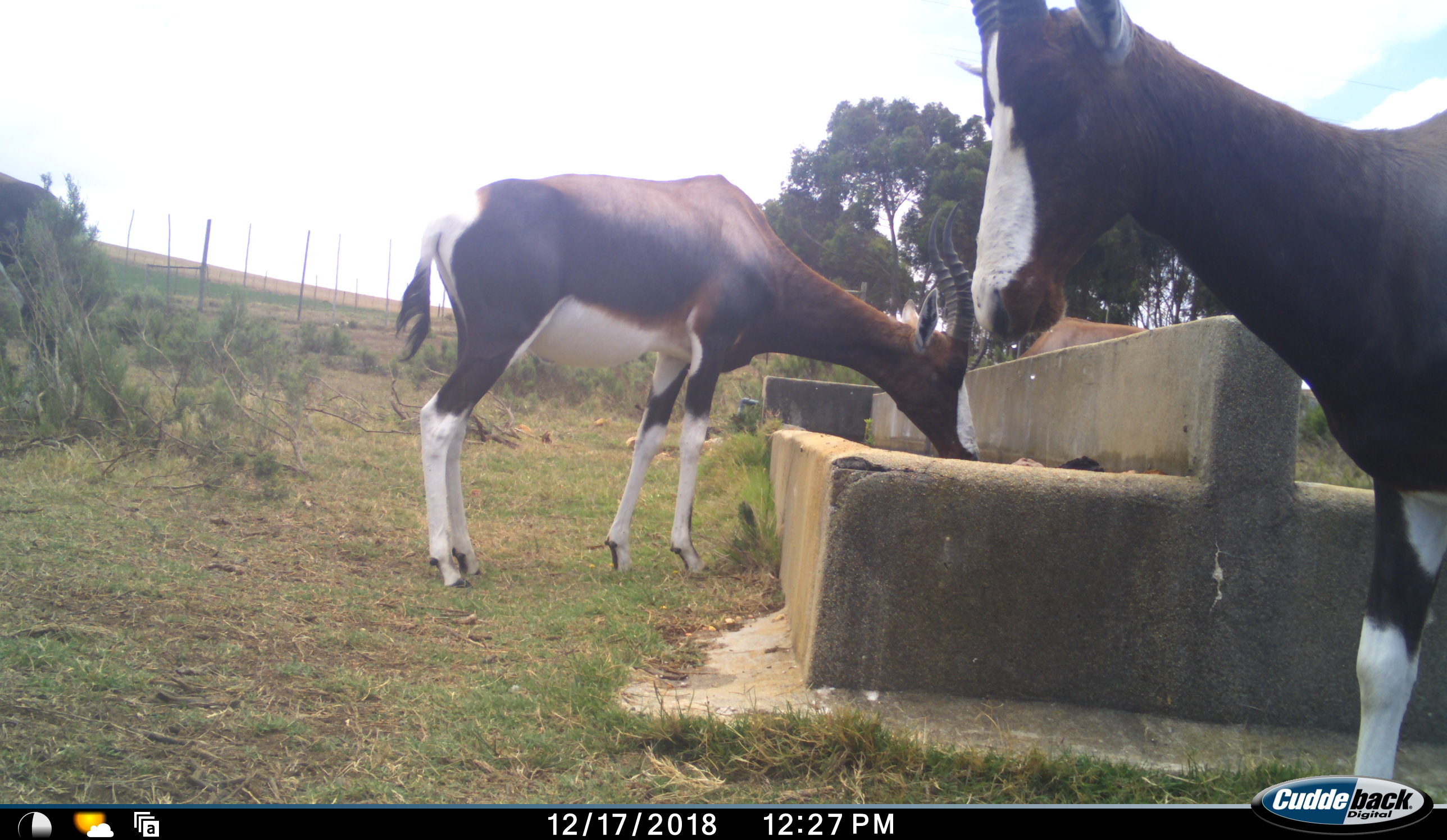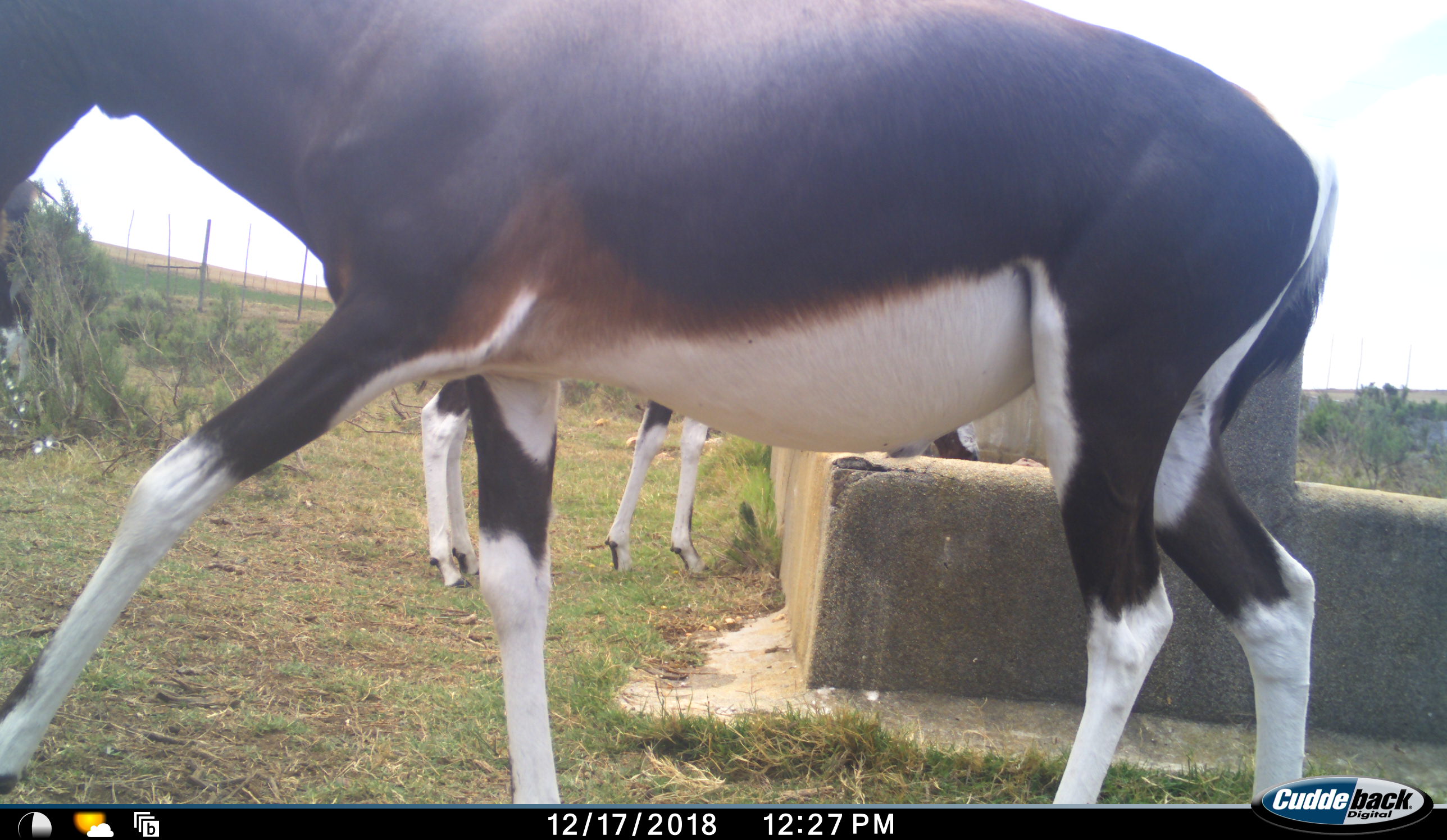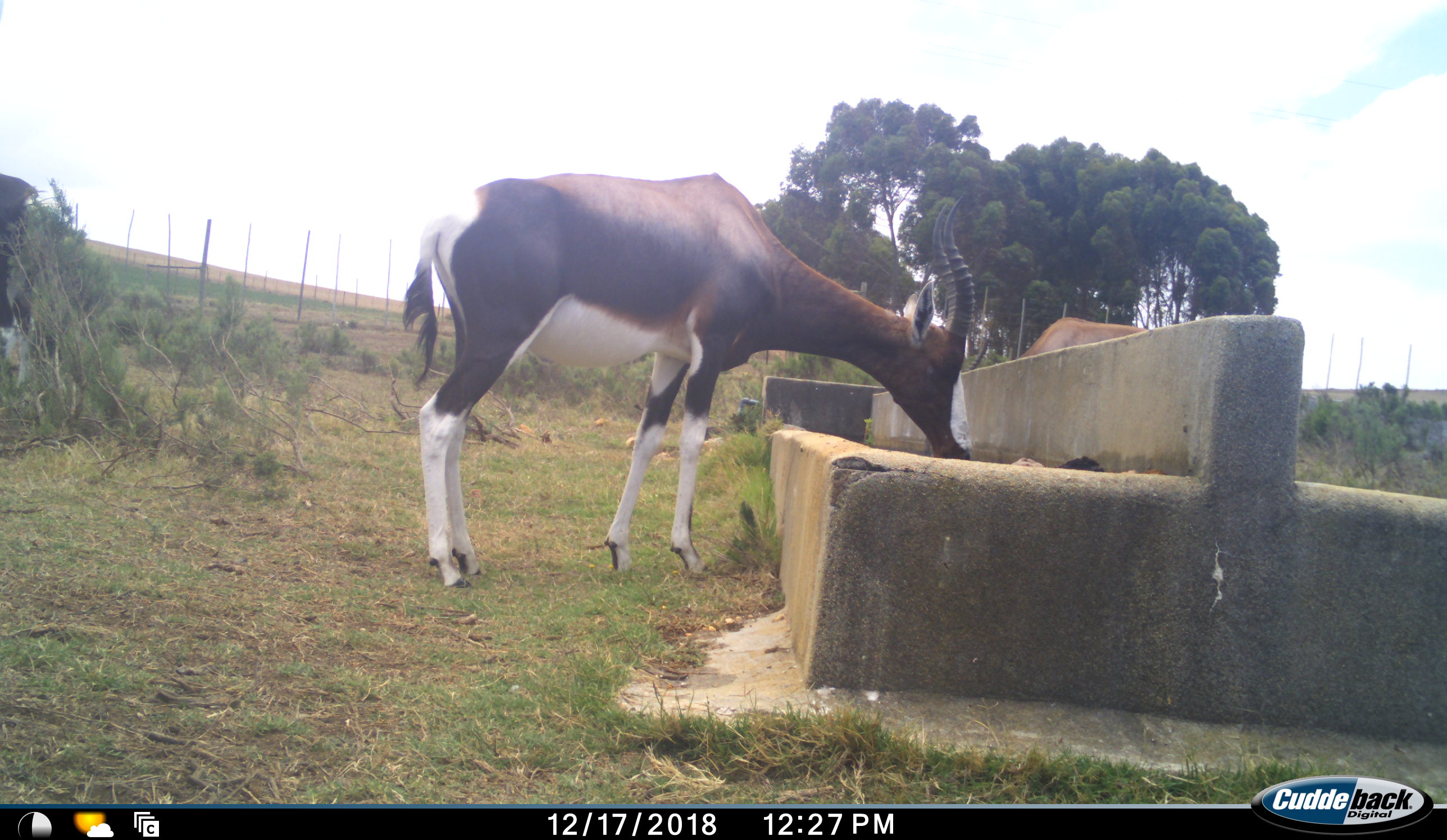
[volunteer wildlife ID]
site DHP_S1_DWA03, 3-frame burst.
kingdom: Animalia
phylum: Chordata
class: Mammalia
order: Artiodactyla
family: Bovidae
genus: Damaliscus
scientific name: Damaliscus pygargus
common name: bontebok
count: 3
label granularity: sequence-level